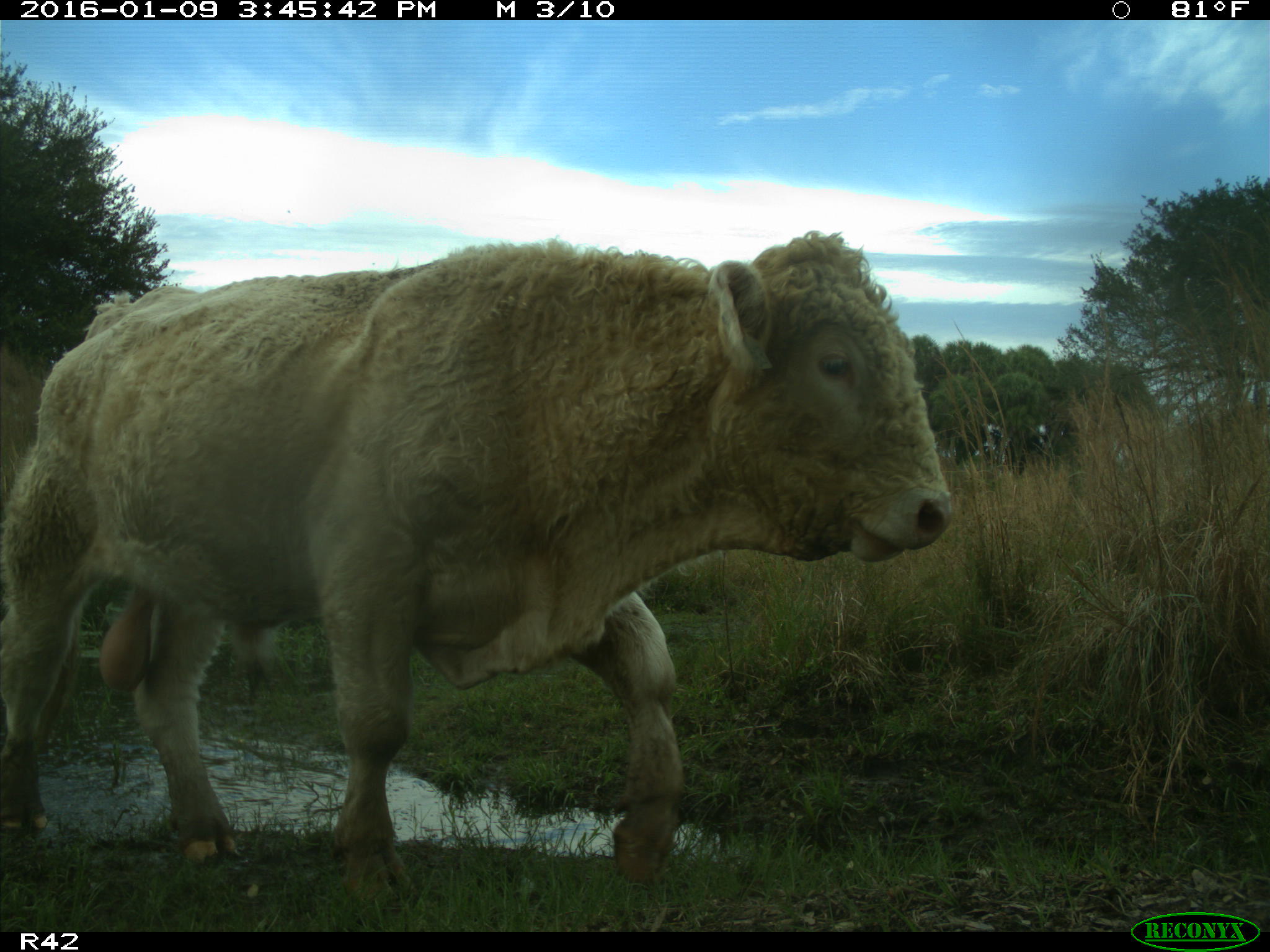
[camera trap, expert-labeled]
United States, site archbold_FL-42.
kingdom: Animalia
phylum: Chordata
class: Mammalia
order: Artiodactyla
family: Bovidae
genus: Bos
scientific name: Bos taurus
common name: domestic cow